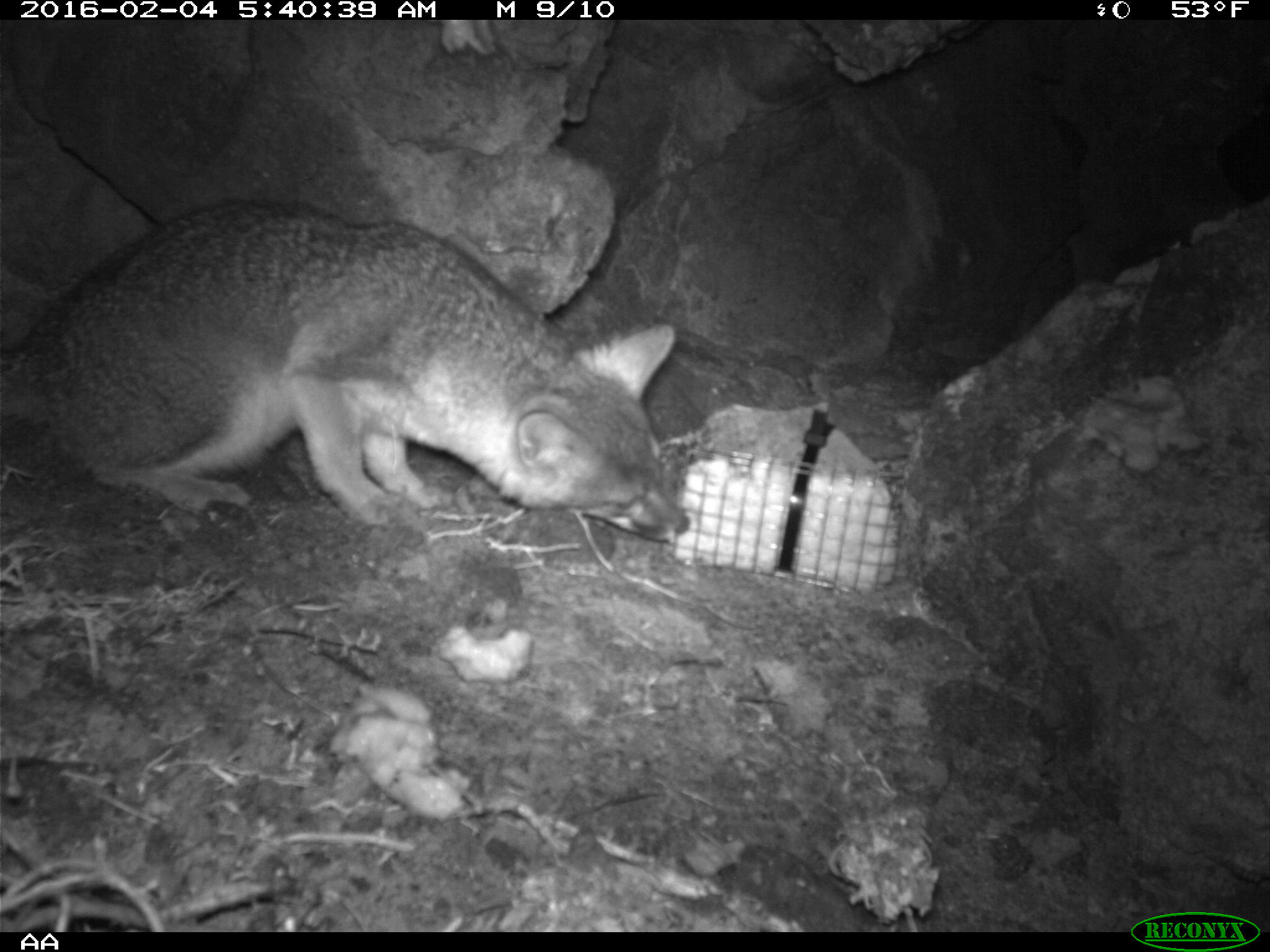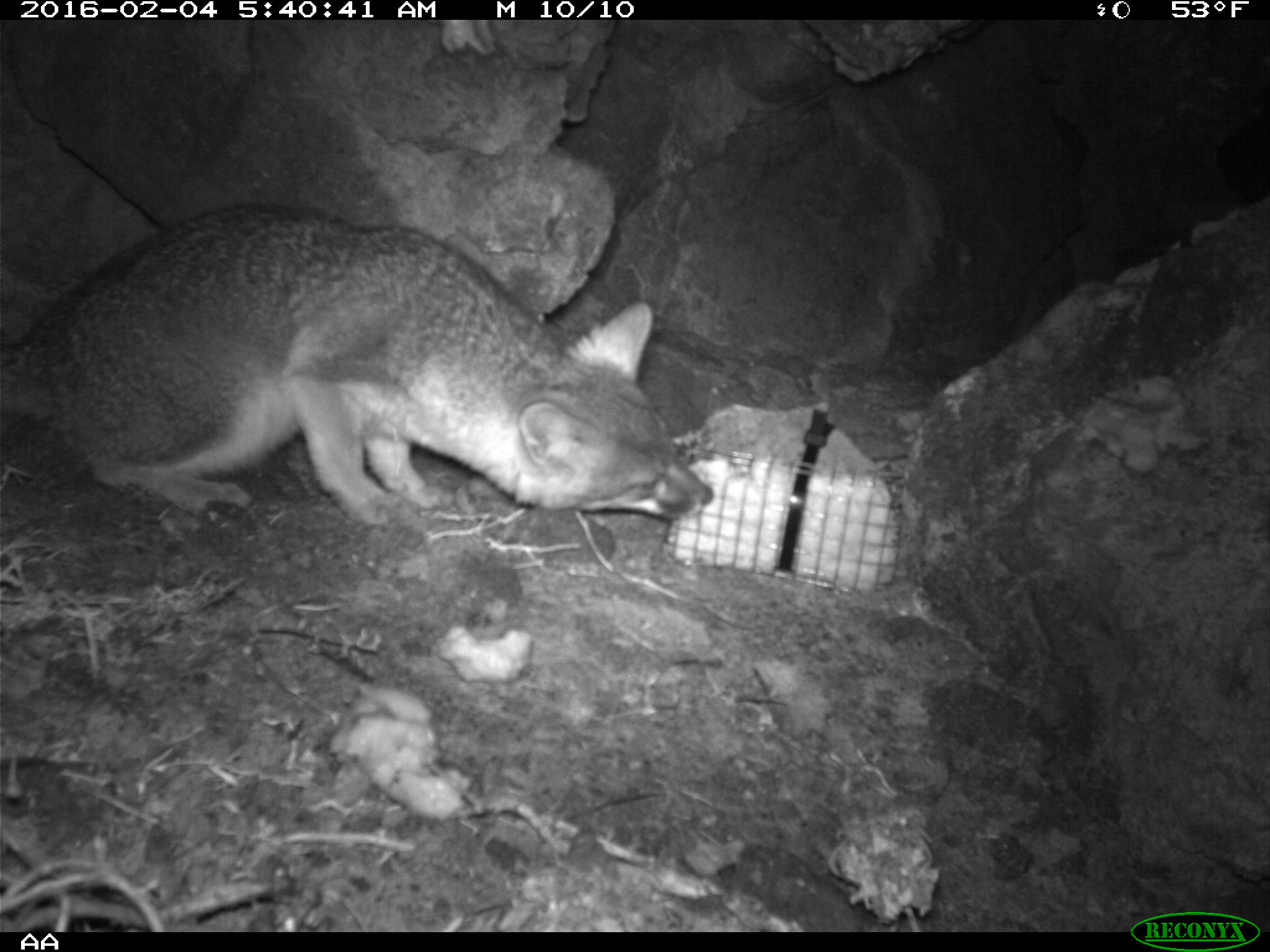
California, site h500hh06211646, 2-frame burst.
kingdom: Animalia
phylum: Chordata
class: Mammalia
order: Carnivora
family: Canidae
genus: Urocyon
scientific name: Urocyon littoralis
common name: island fox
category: fox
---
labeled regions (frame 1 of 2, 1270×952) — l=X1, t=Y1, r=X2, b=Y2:
fox: l=0, t=198, r=690, b=544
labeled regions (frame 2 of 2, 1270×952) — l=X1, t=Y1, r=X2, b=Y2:
fox: l=0, t=202, r=713, b=528